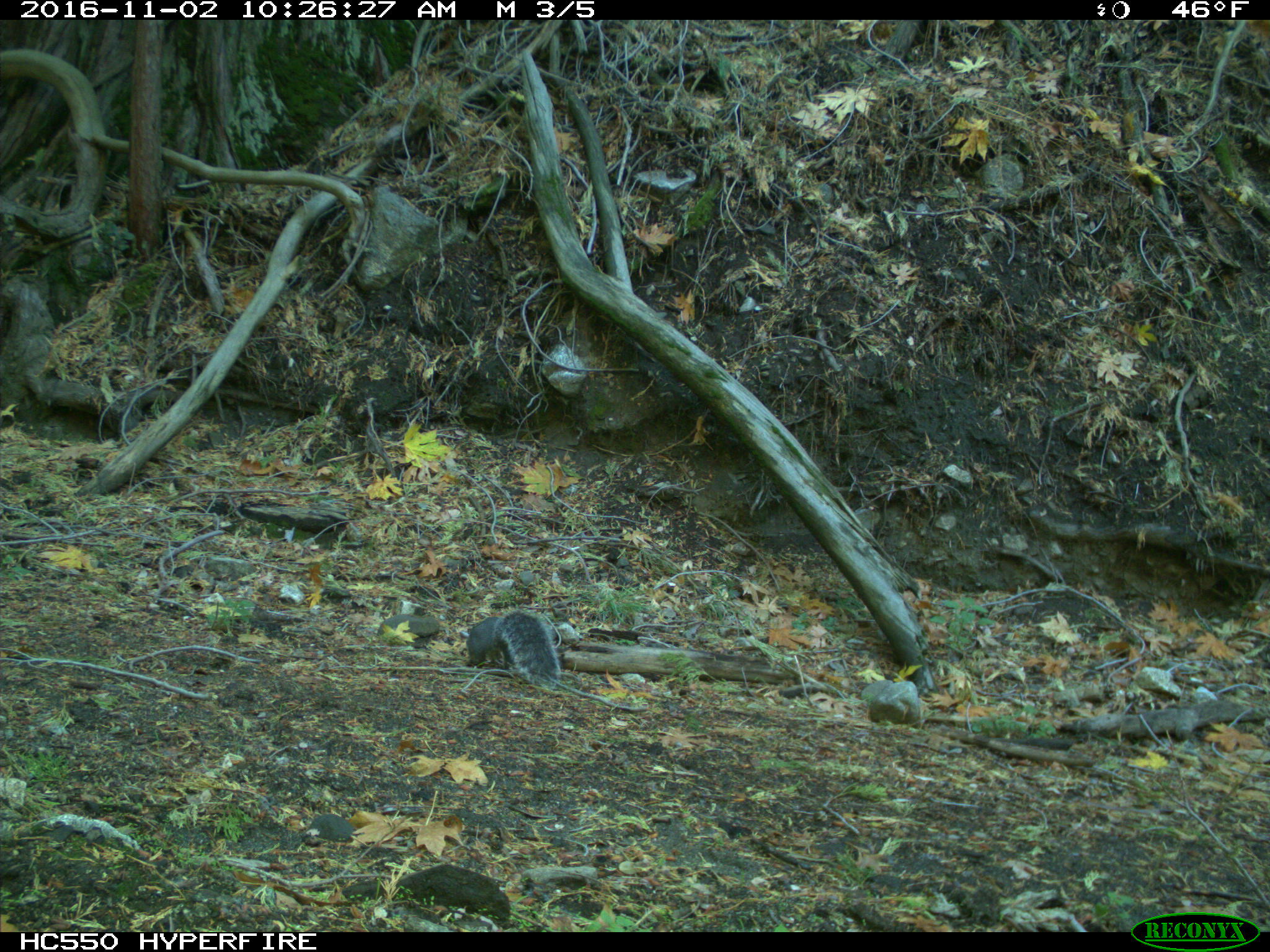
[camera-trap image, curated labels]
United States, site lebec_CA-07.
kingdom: Animalia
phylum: Chordata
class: Mammalia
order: Rodentia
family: Sciuridae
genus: Sciurus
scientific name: Sciurus carolinensis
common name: eastern gray squirrel